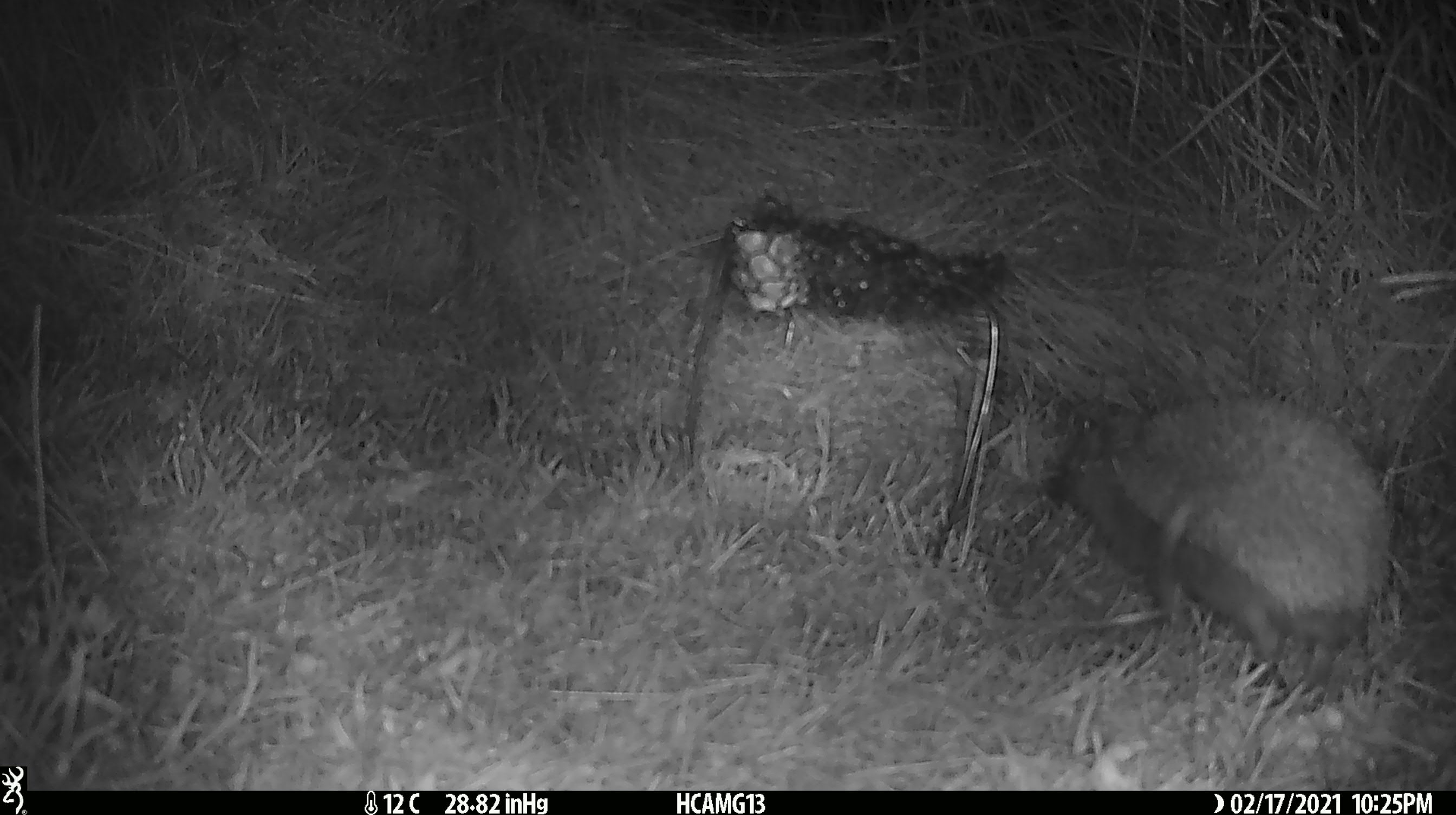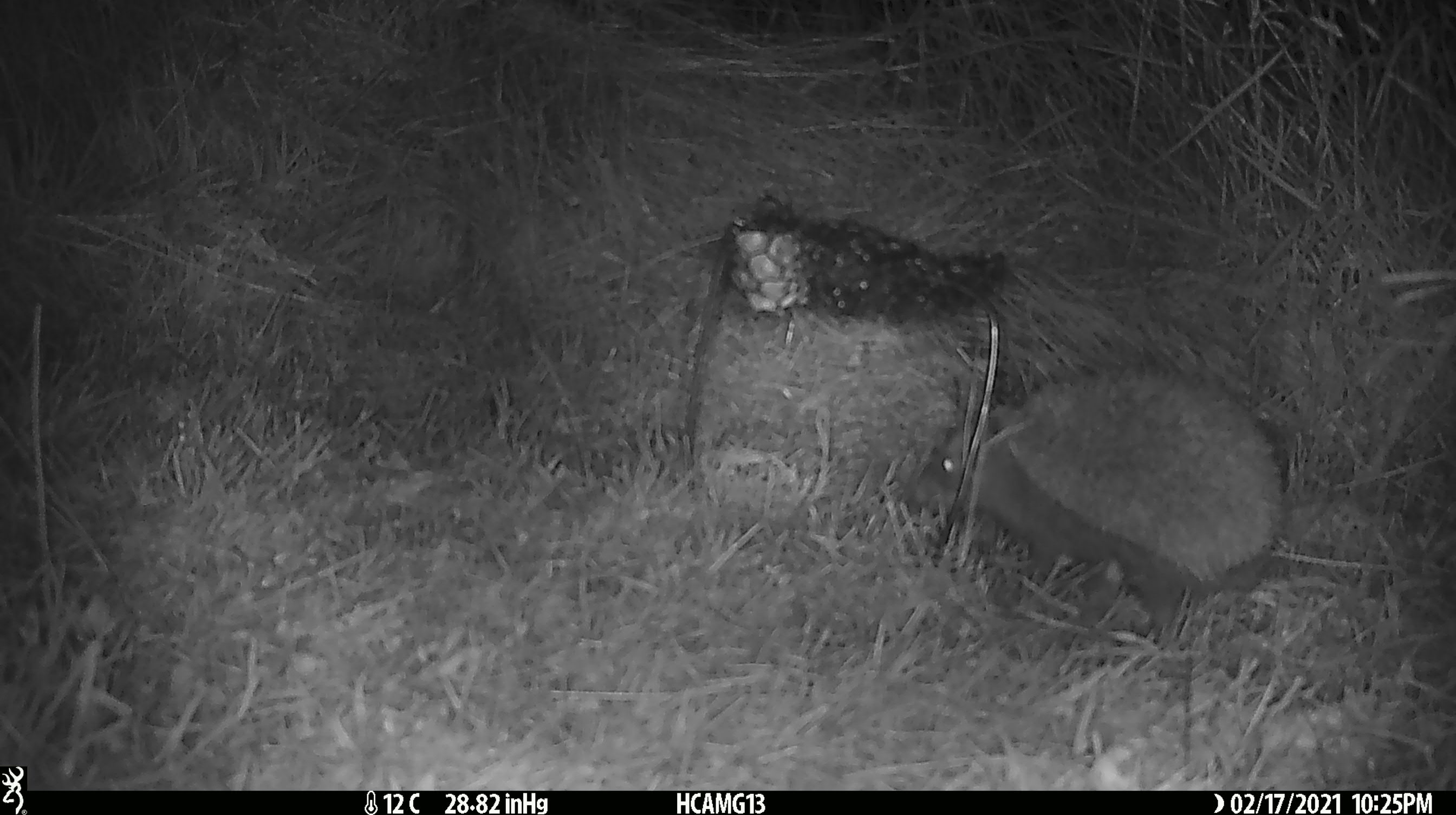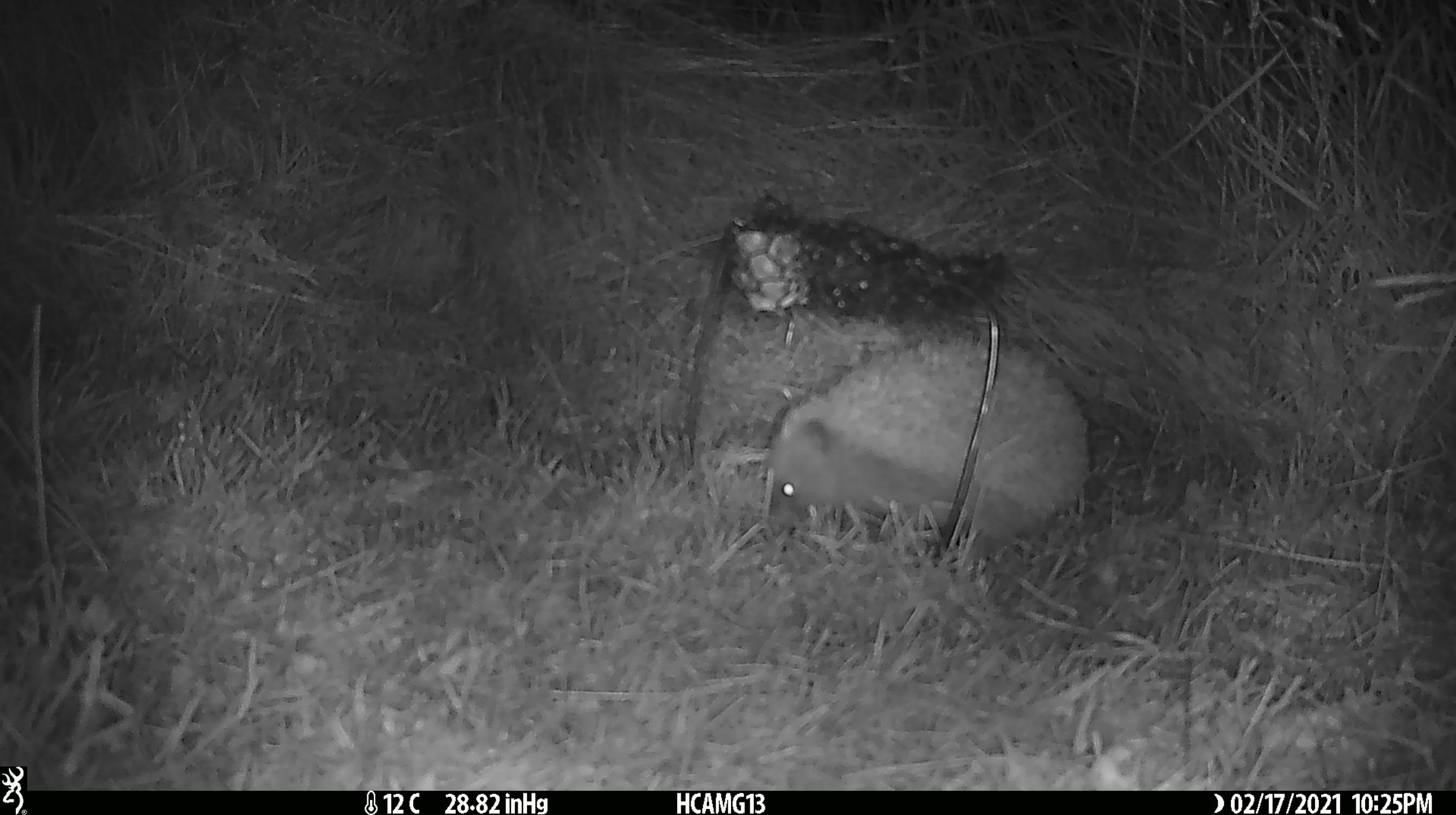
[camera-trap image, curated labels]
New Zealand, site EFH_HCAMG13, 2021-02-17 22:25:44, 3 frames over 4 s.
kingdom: Animalia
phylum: Chordata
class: Mammalia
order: Eulipotyphla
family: Erinaceidae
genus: Erinaceus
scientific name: Erinaceus europaeus europaeus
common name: european hedgehog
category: hedgehog